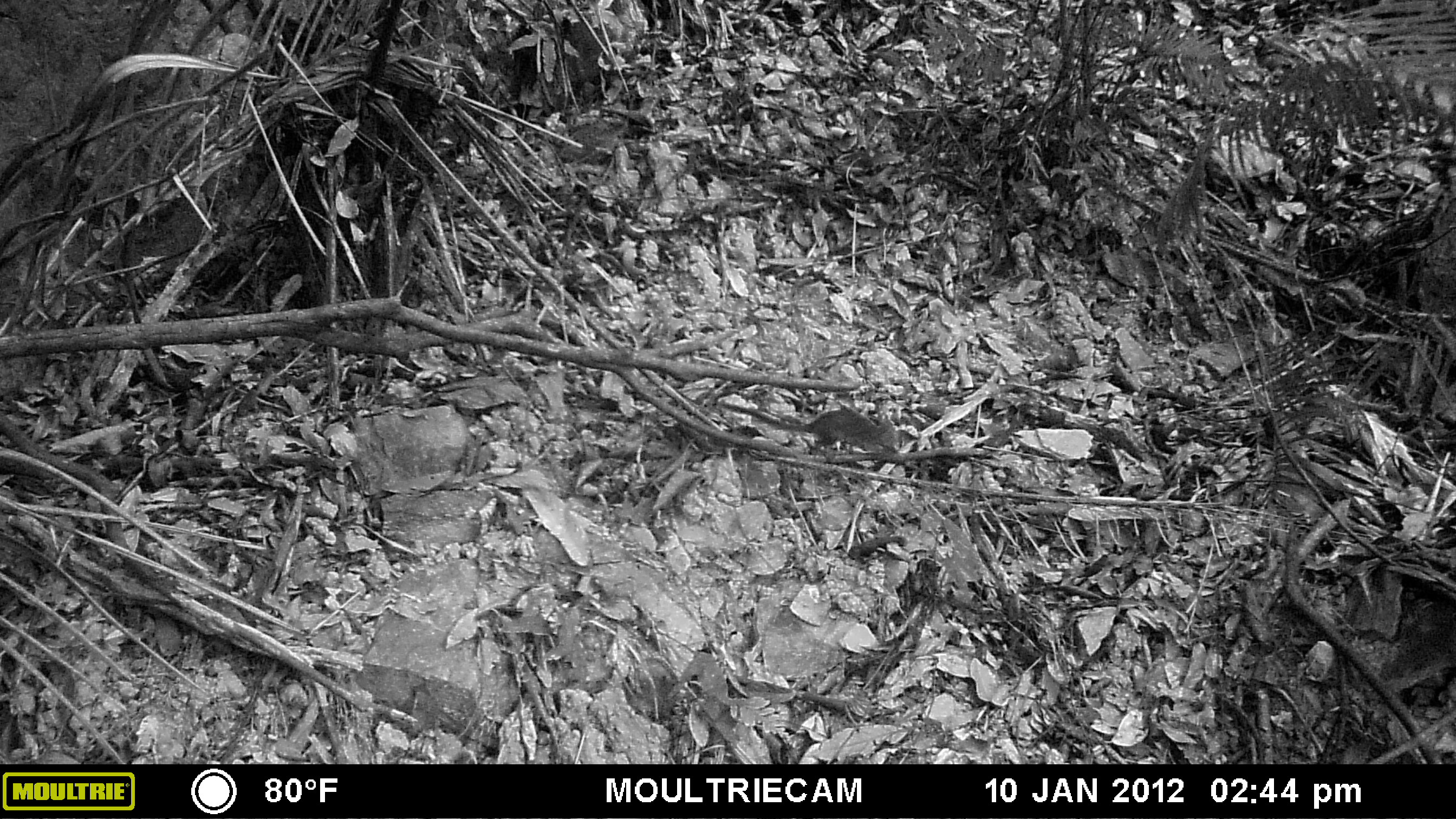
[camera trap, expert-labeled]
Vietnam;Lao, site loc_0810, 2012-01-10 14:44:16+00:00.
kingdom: Animalia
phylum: Chordata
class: Mammalia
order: Scandentia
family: Tupaiidae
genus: Tupaia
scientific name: Tupaia belangeri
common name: northern treeshrew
Northern treeshrew (Tupaia belangeri). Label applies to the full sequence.